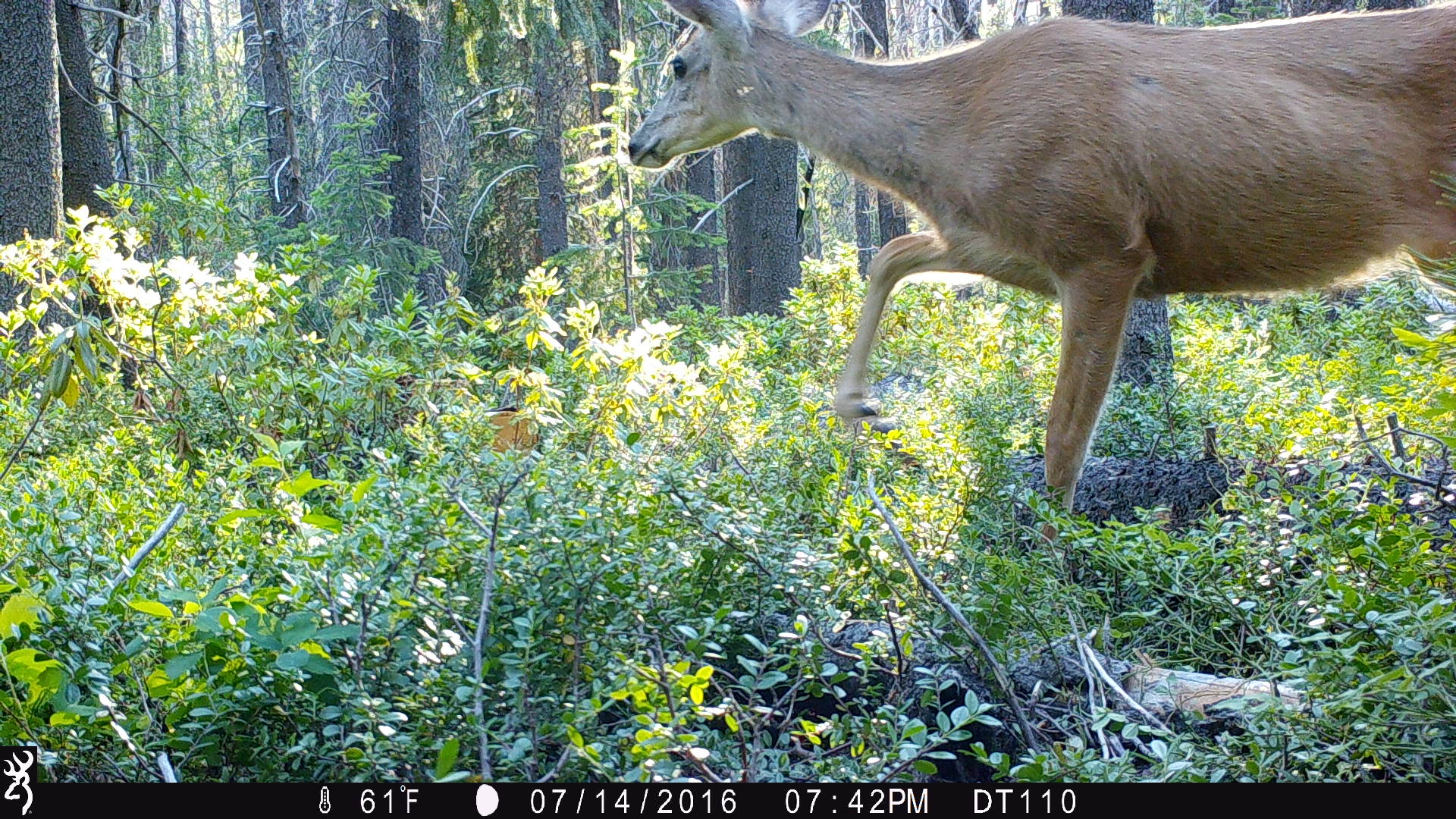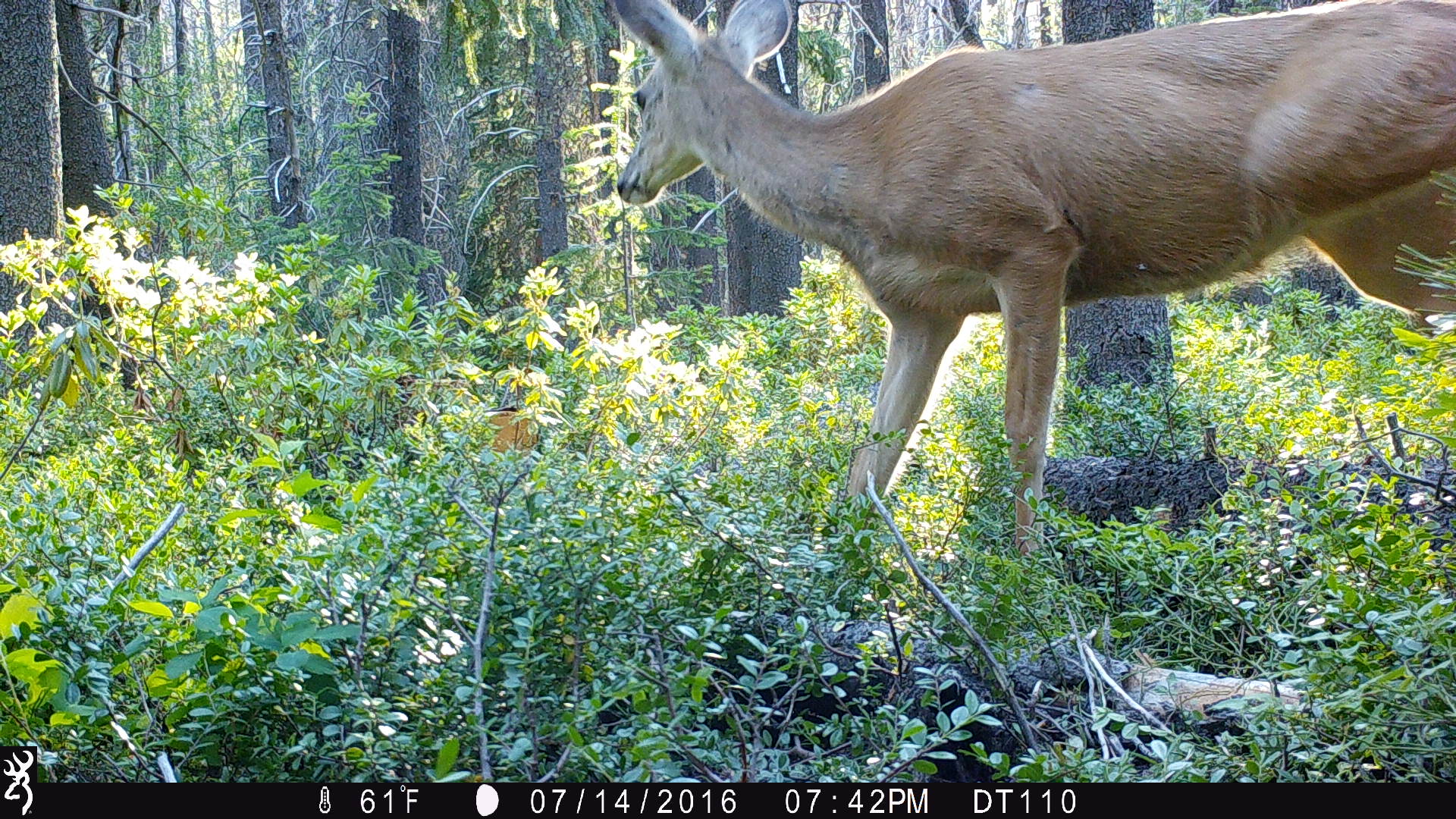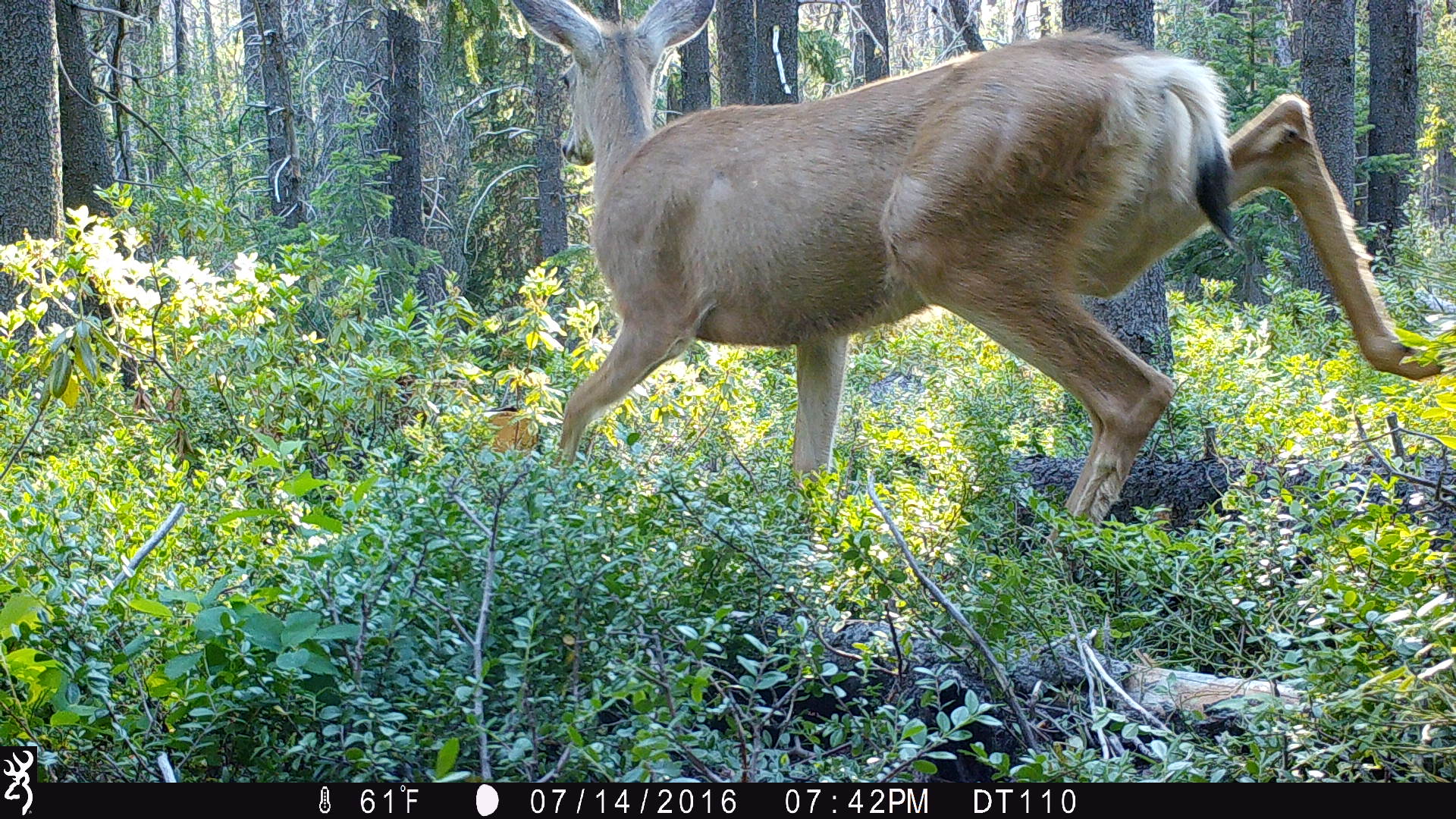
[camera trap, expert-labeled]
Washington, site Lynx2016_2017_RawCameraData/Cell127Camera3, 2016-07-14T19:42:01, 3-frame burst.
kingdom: Animalia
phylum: Chordata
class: Mammalia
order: Artiodactyla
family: Cervidae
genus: Odocoileus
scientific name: Odocoileus hemionus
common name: mule deer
Odocoileus hemionus (mule deer). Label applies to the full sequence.